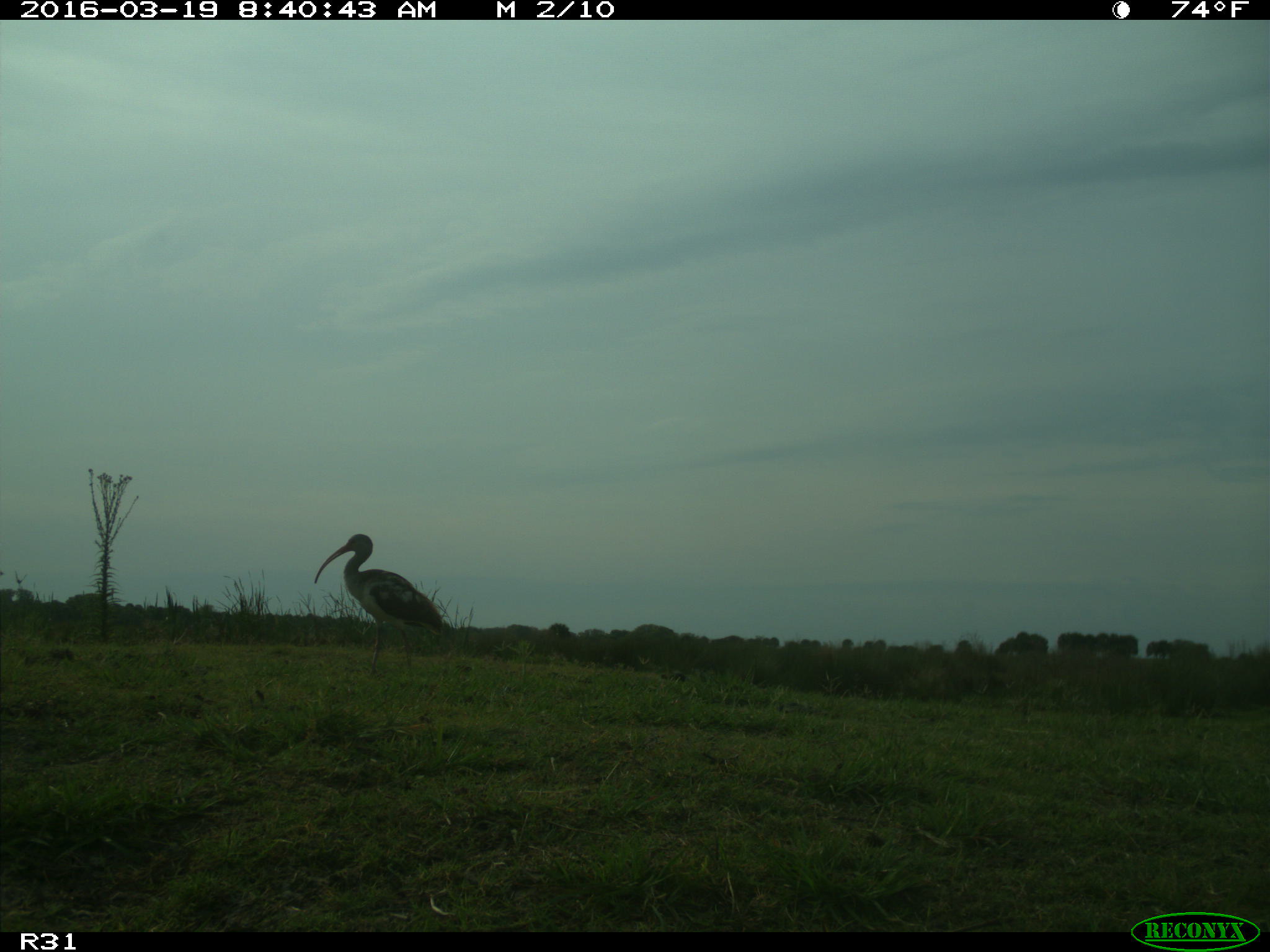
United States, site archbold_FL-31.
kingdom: Animalia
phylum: Chordata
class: Aves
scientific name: Aves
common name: birds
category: unidentified bird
Unidentified bird (birds) (Aves).